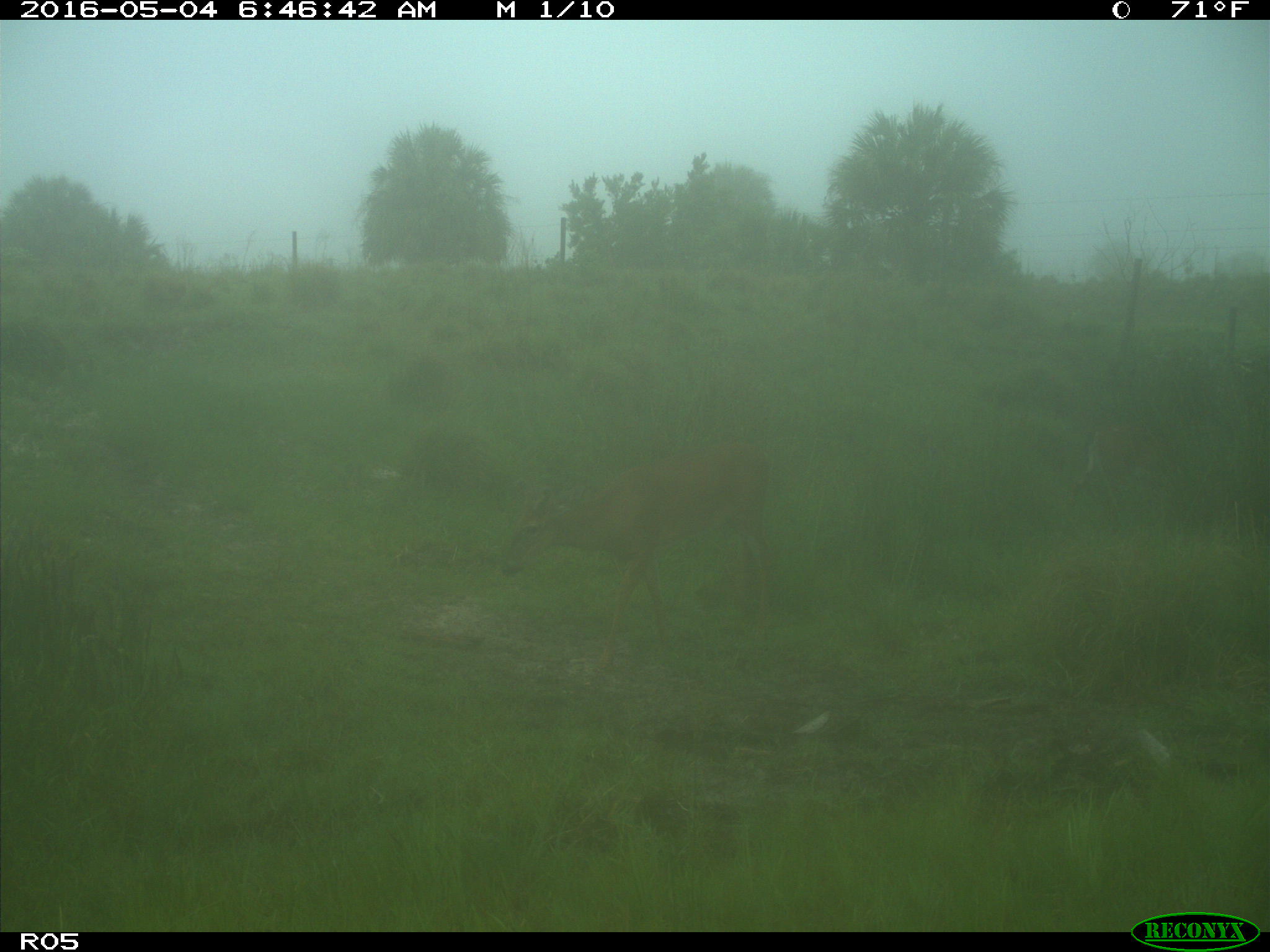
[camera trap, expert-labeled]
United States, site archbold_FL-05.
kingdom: Animalia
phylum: Chordata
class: Mammalia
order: Artiodactyla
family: Cervidae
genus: Odocoileus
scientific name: Odocoileus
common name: deer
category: unidentified deer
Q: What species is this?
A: Unidentified deer (deer) (Odocoileus).